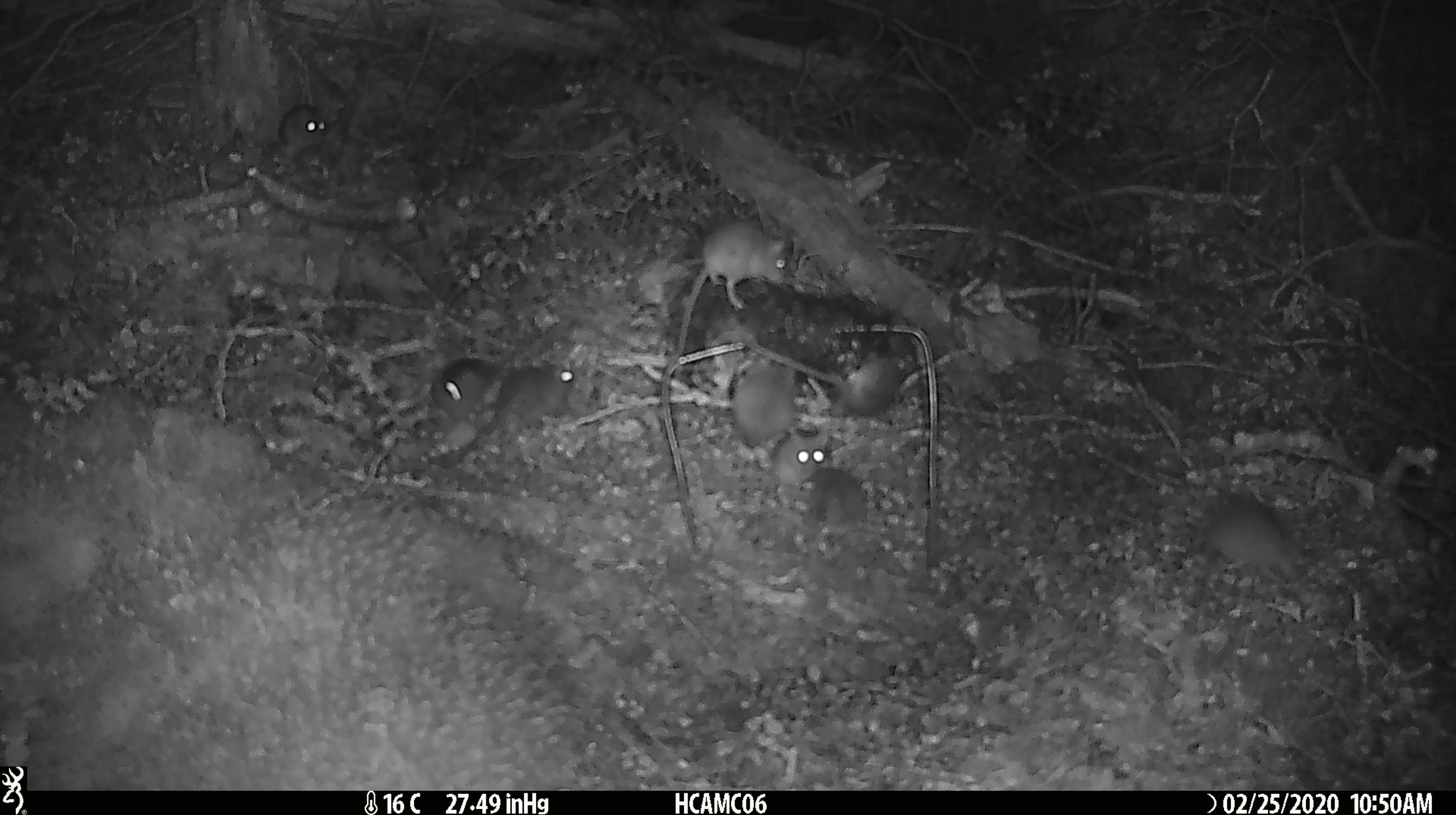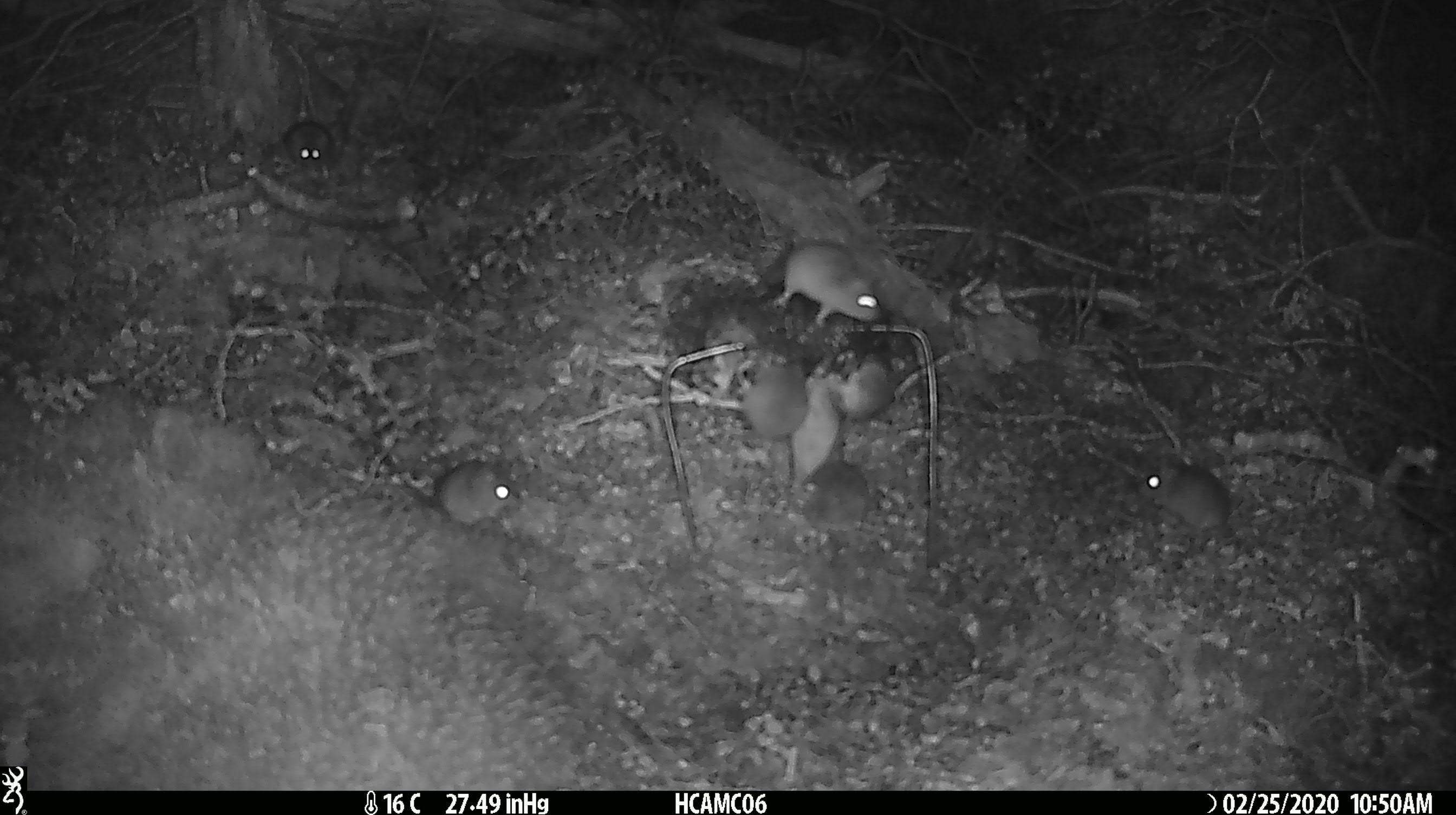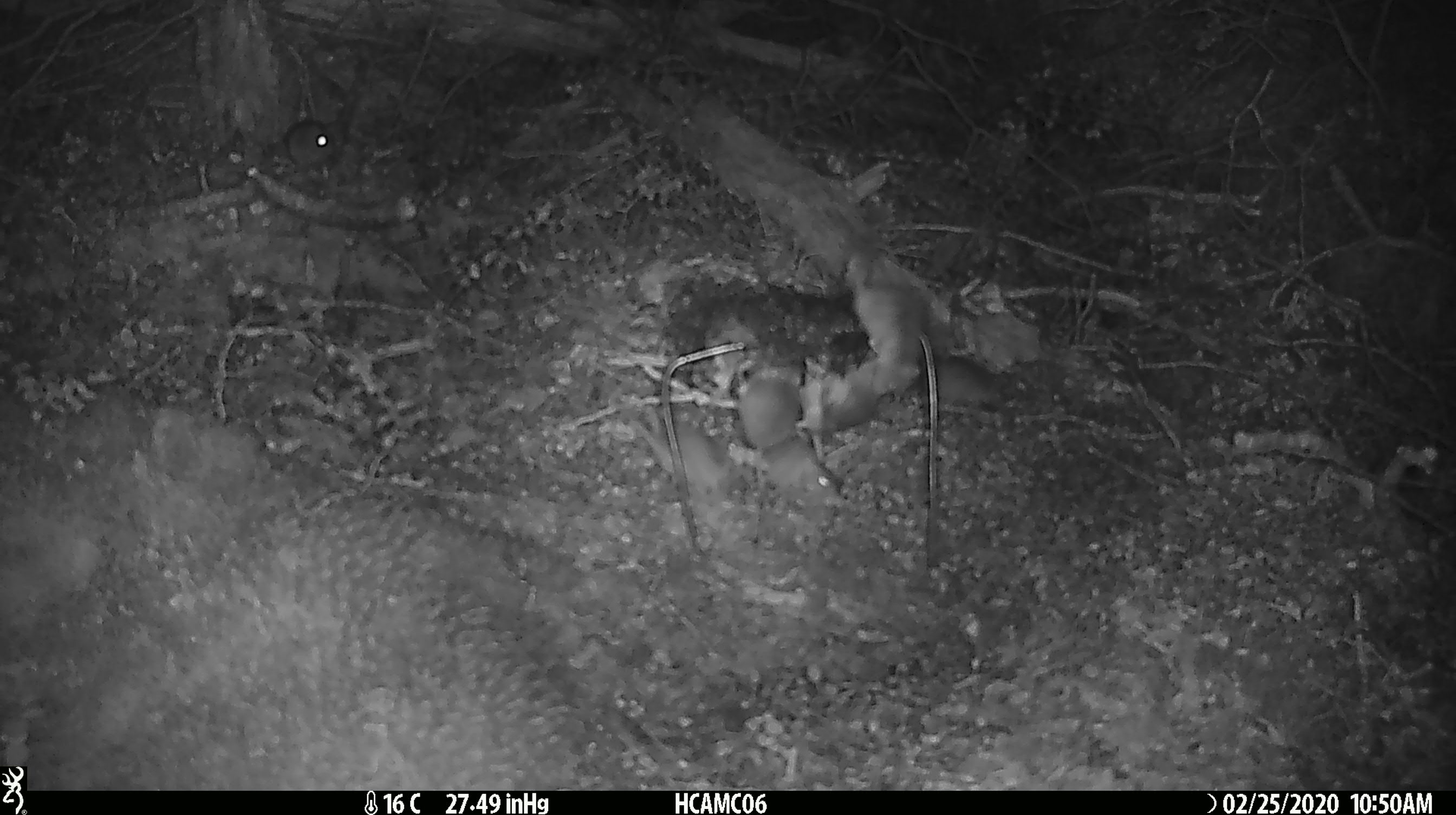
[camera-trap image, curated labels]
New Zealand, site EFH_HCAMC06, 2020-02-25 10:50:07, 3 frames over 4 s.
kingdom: Animalia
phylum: Chordata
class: Mammalia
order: Rodentia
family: Muridae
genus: Mus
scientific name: Mus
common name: mouse